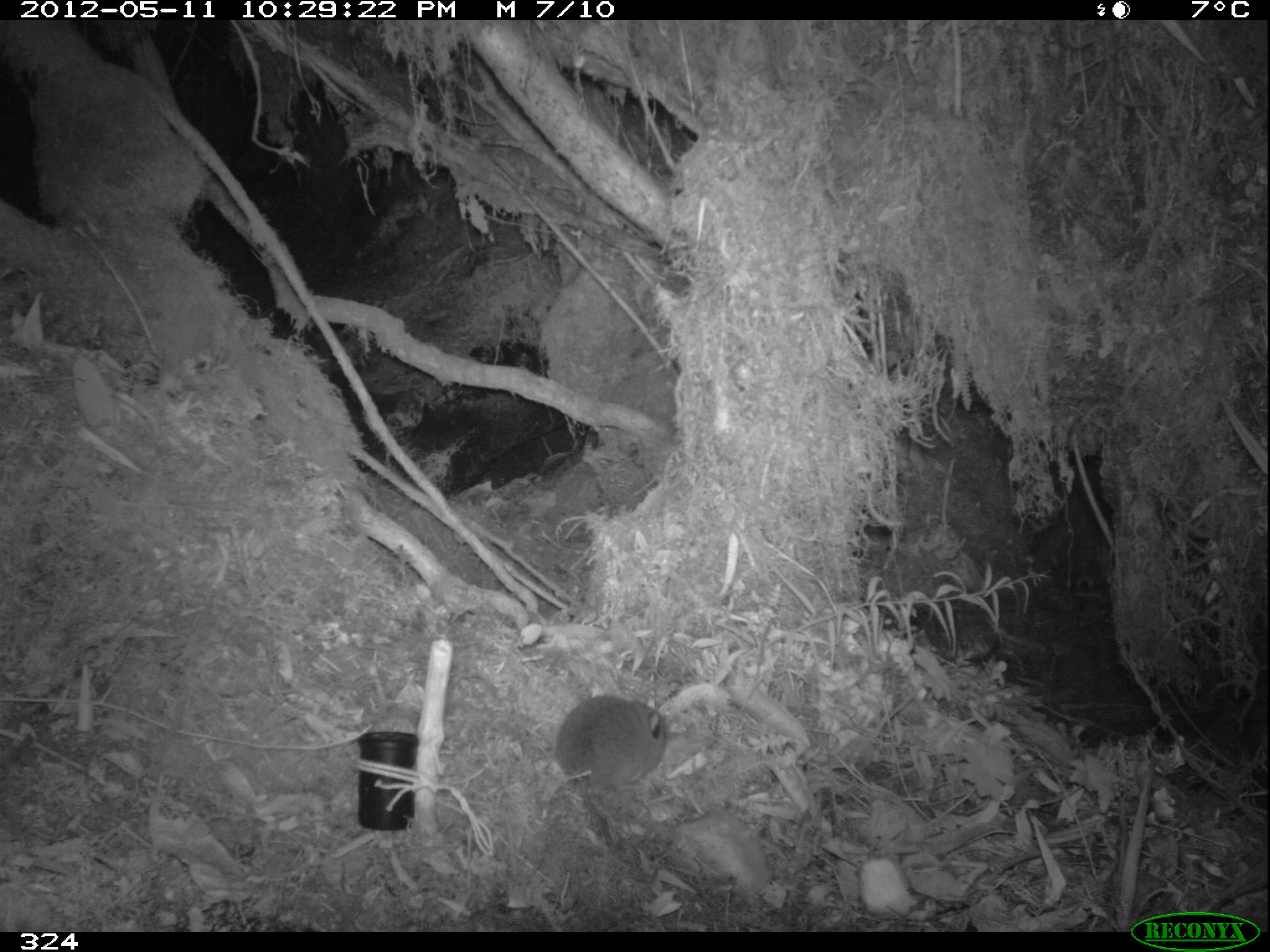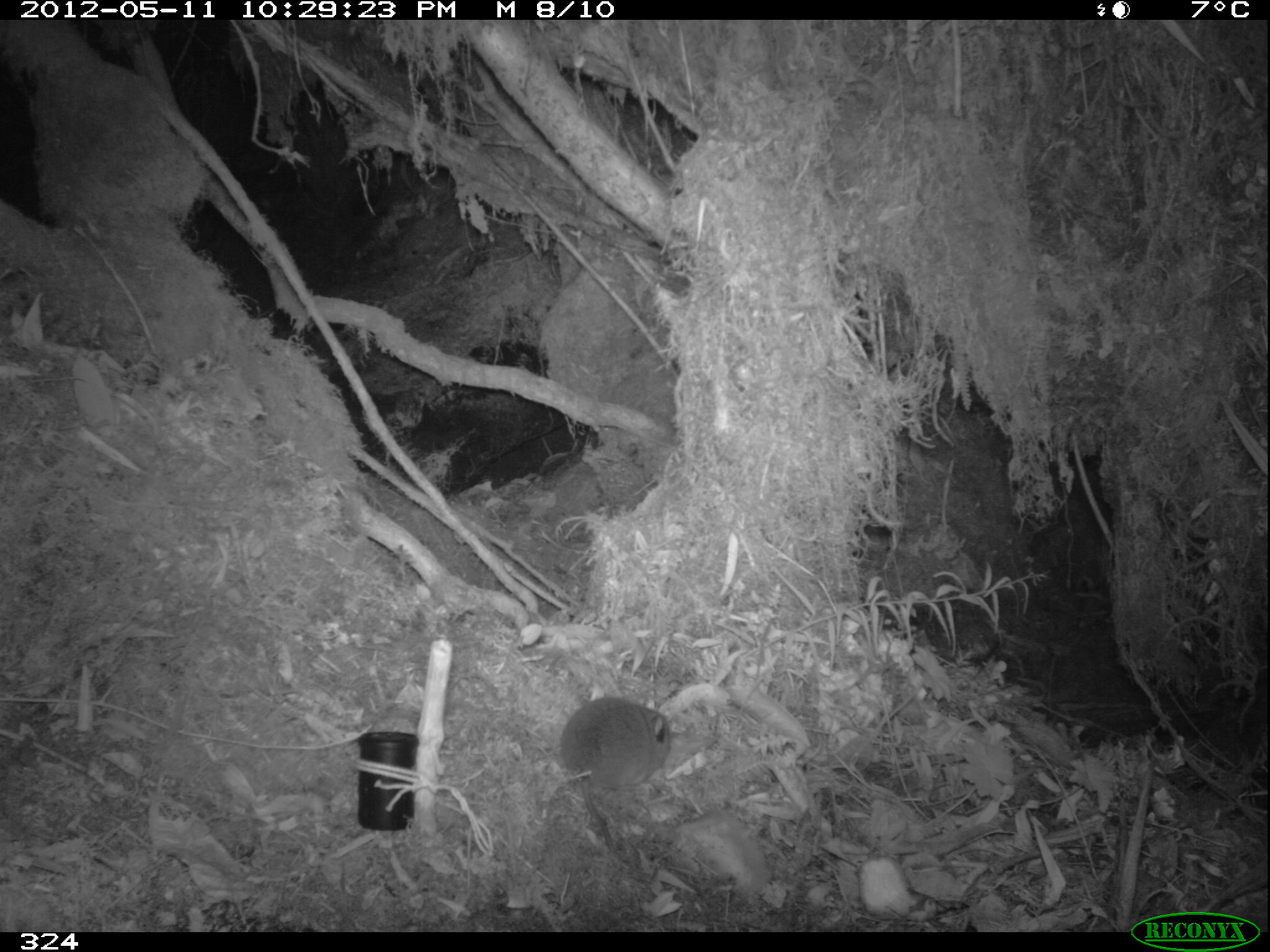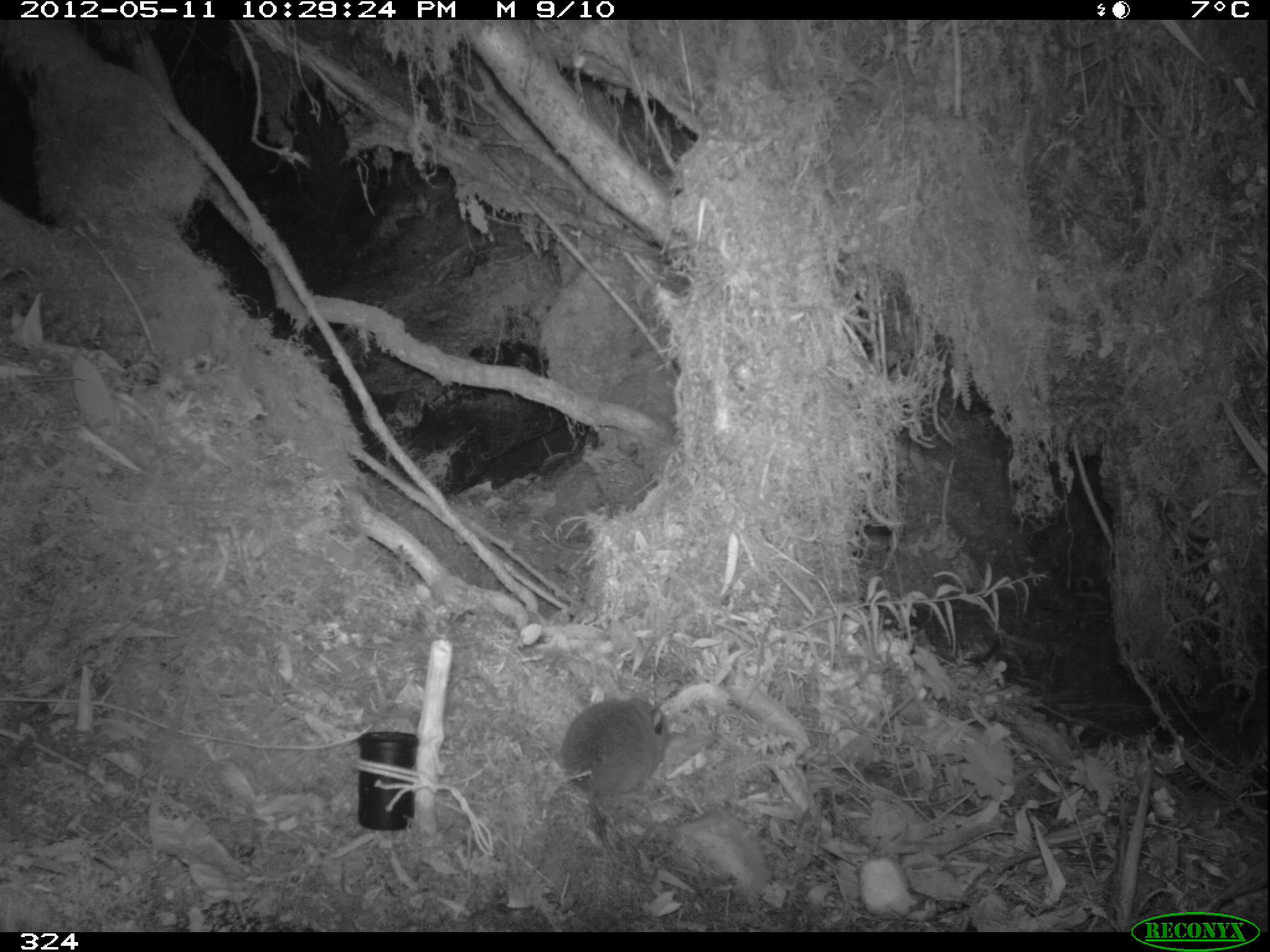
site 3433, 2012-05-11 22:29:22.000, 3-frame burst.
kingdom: Animalia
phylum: Chordata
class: Mammalia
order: Rodentia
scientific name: Rodentia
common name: rodents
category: unknown rodent